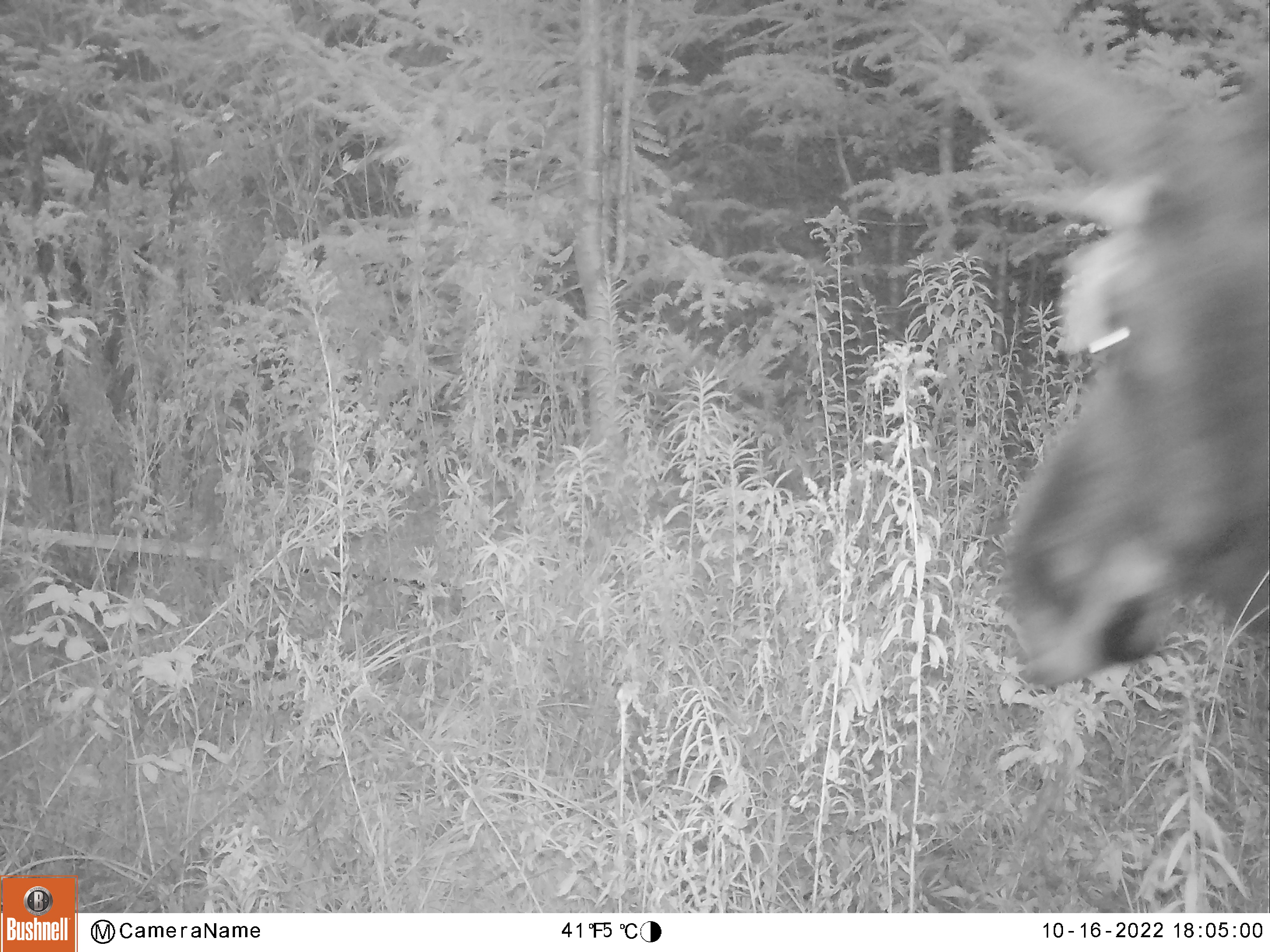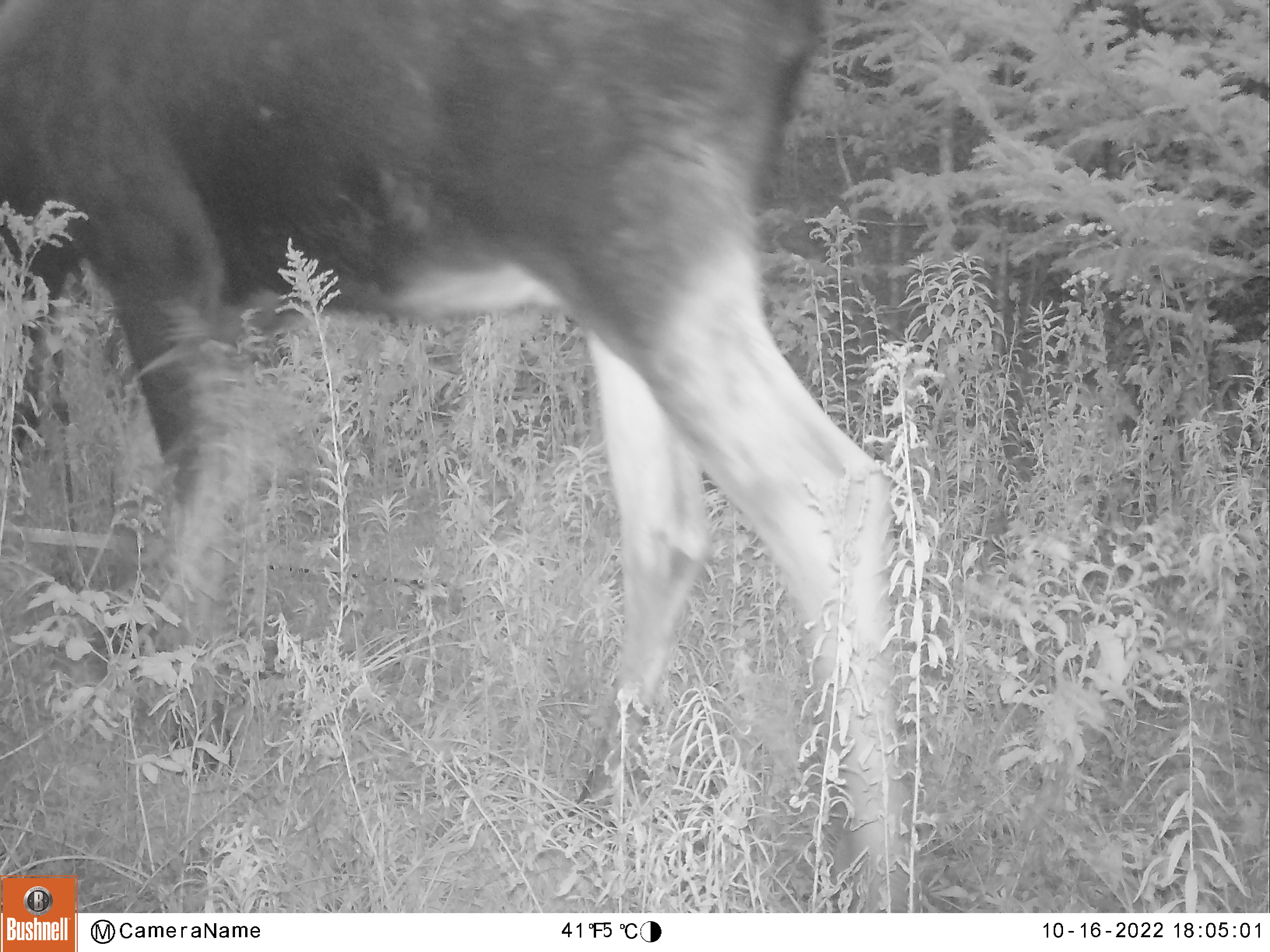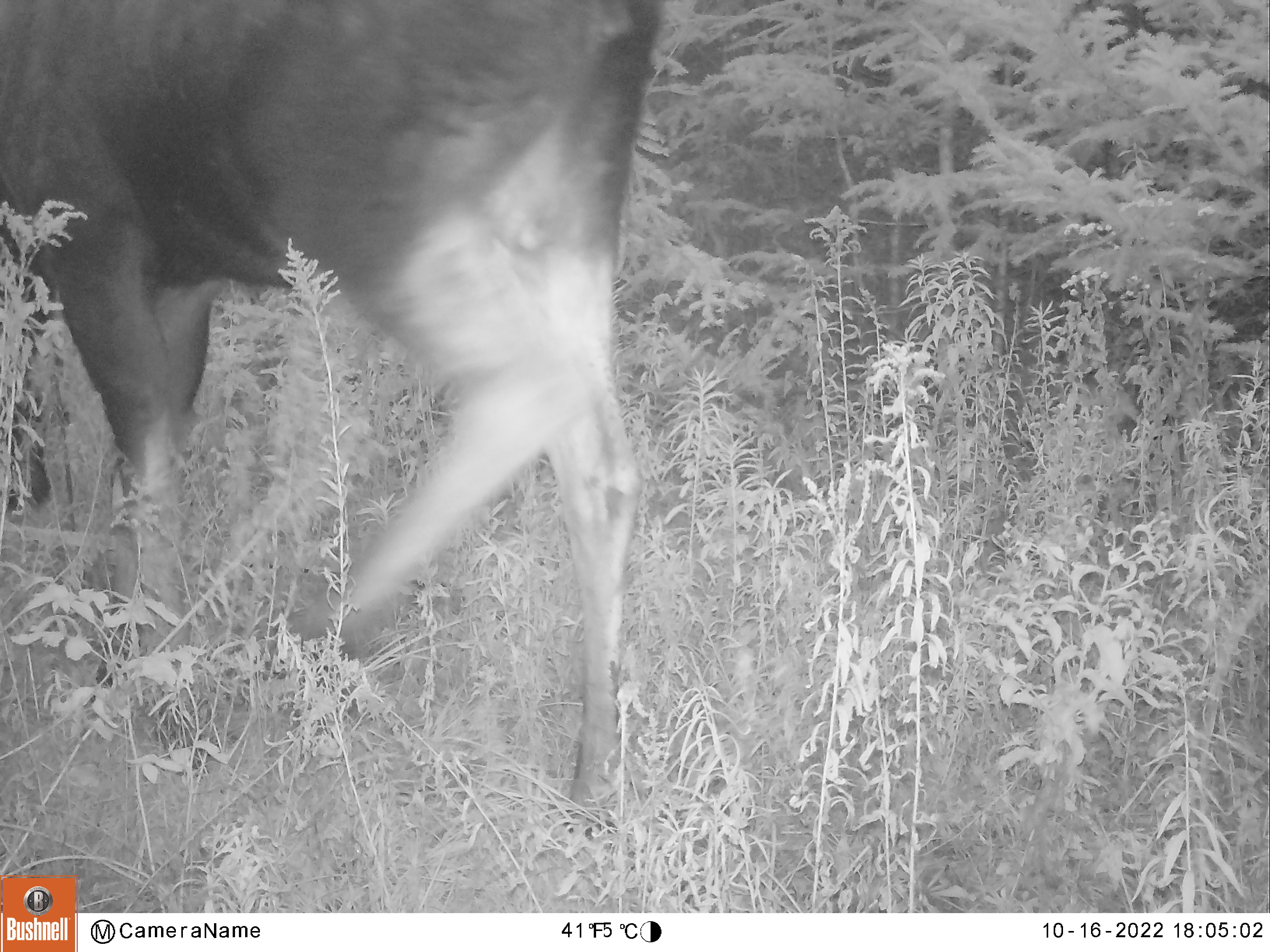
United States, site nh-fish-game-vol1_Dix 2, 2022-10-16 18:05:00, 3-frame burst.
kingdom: Animalia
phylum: Chordata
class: Mammalia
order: Artiodactyla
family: Cervidae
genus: Alces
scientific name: Alces alces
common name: moose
Moose (Alces alces).